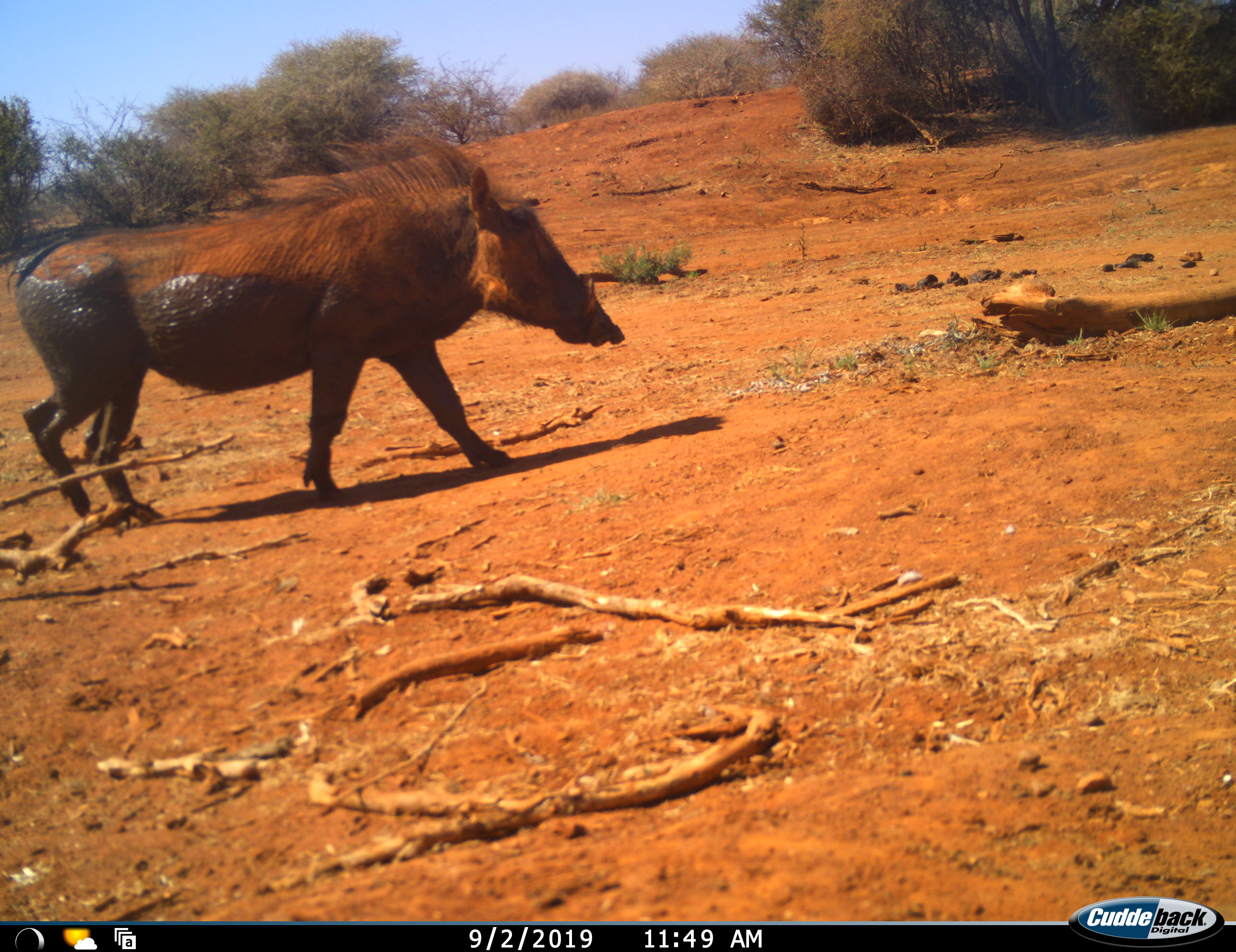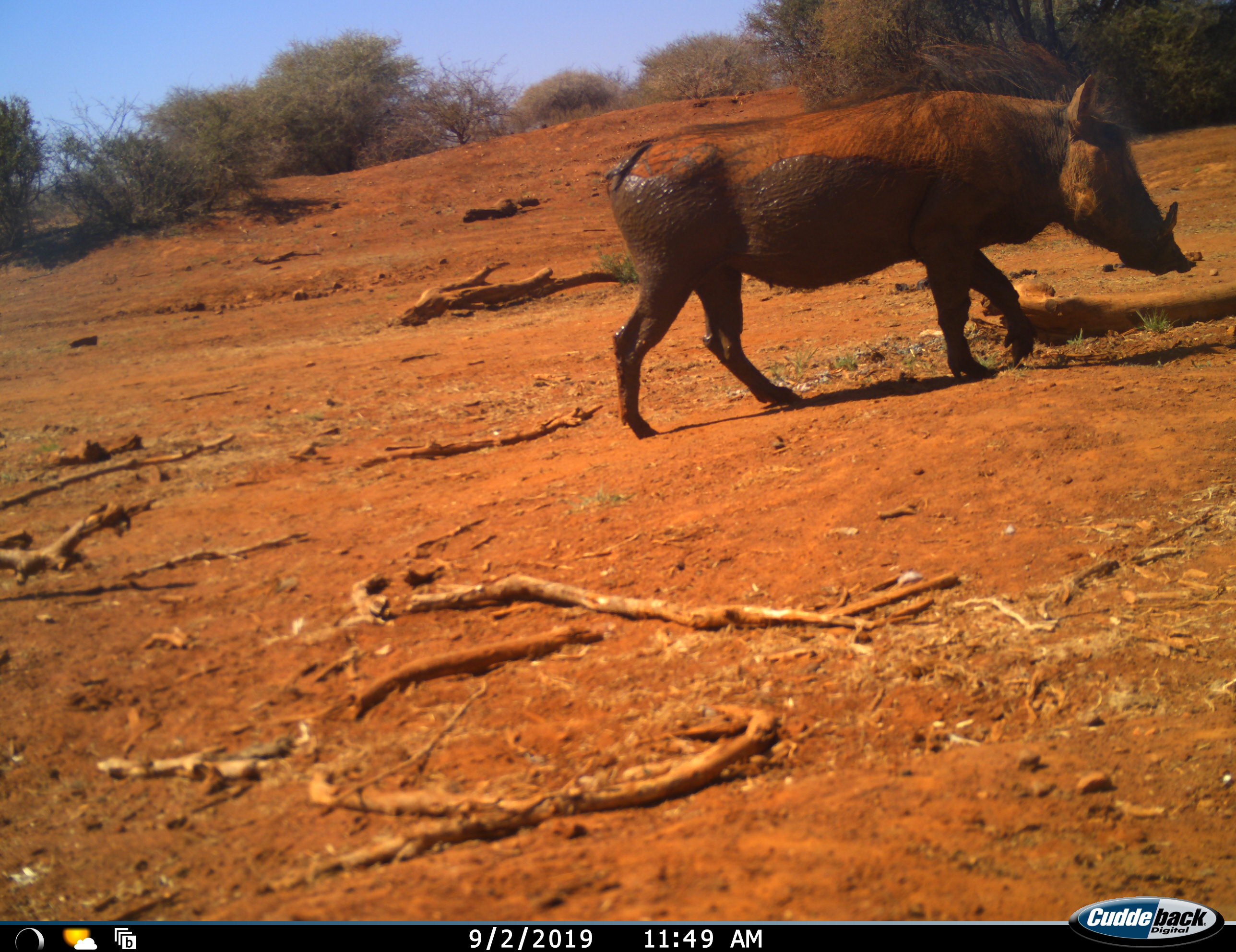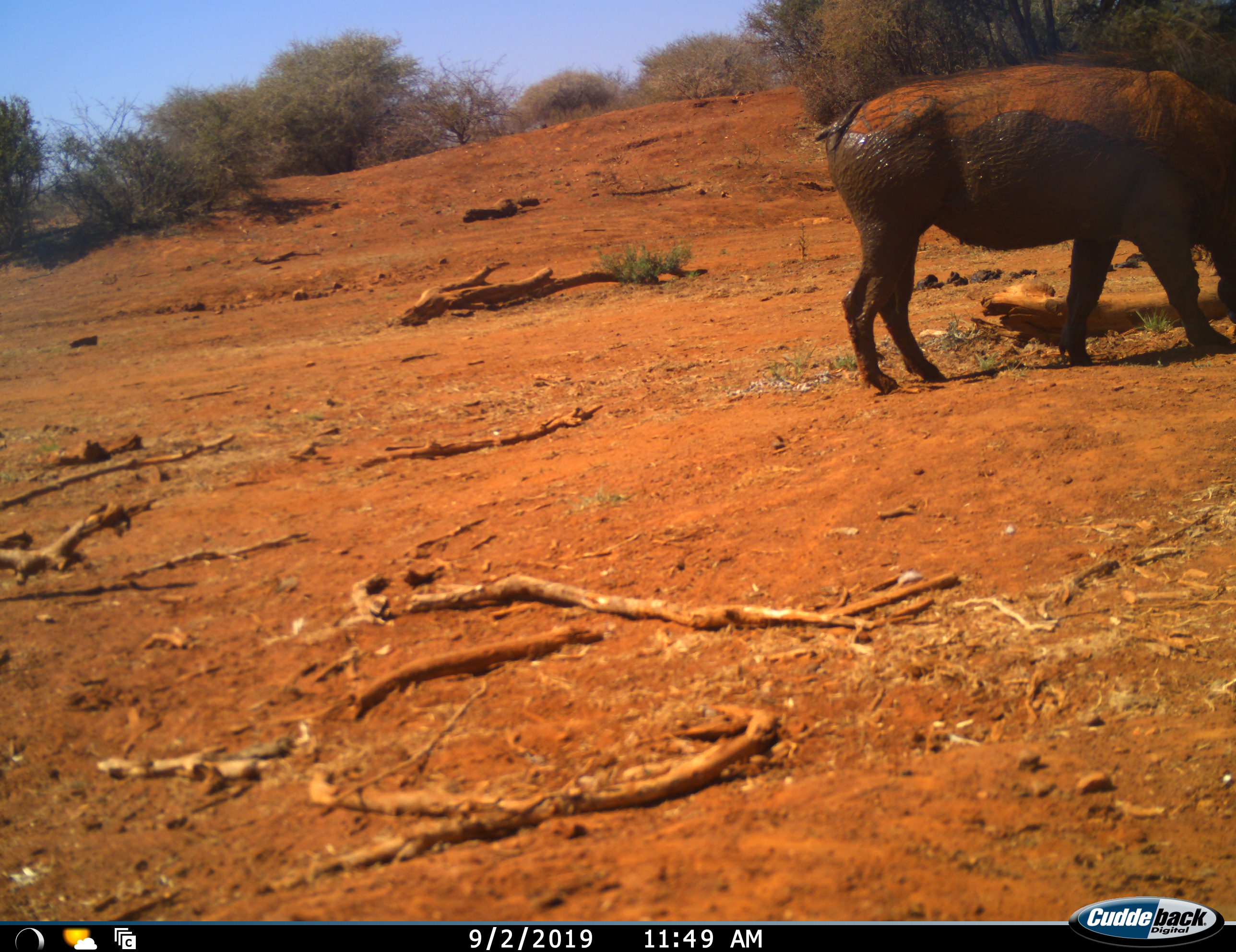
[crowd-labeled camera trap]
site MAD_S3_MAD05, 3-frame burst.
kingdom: Animalia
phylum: Chordata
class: Mammalia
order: Artiodactyla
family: Suidae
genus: Phacochoerus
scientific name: Phacochoerus africanus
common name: warthog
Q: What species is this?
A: Warthog (Phacochoerus africanus).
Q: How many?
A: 1.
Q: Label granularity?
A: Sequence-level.